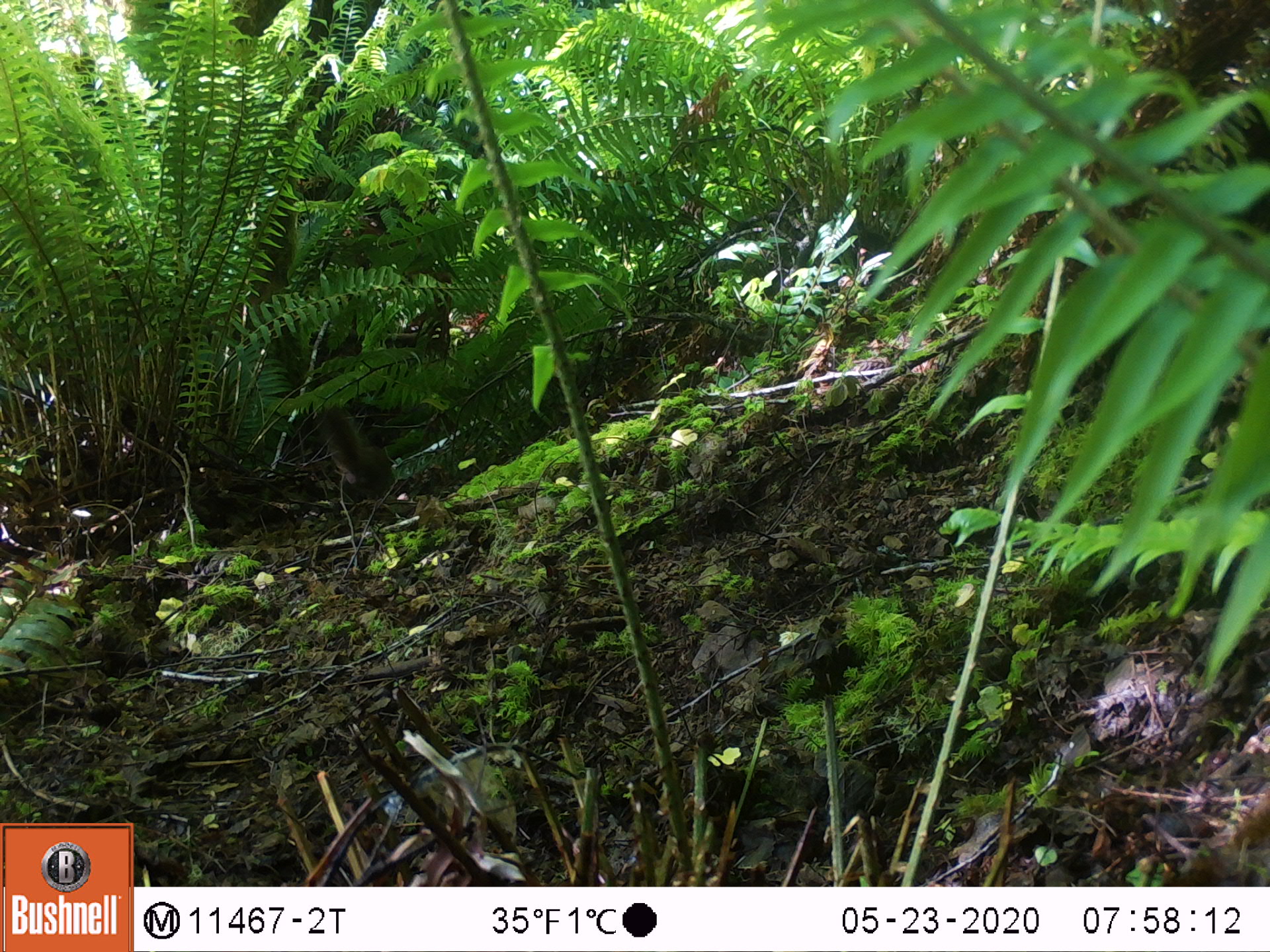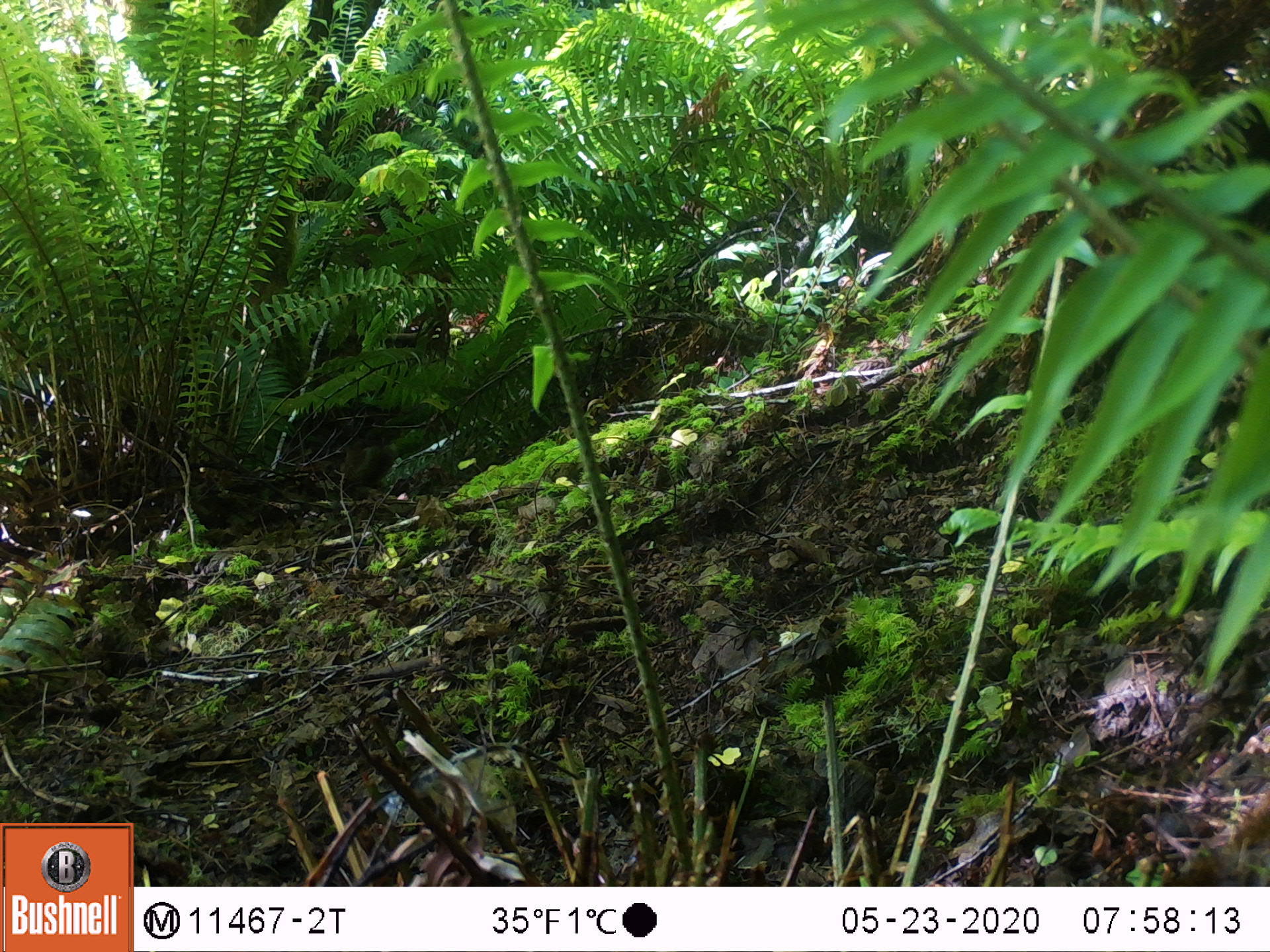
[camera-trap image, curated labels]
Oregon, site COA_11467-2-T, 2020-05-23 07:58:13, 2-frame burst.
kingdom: Animalia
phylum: Chordata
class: Mammalia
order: Rodentia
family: Sciuridae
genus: Tamiasciurus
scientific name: Tamiasciurus douglasii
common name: douglas squirrel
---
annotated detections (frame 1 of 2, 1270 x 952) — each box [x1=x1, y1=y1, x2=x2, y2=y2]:
douglas squirrel: [x1=311, y1=406, x2=404, y2=509]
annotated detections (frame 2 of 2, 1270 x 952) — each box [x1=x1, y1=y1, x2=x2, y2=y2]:
douglas squirrel: [x1=324, y1=413, x2=407, y2=495]